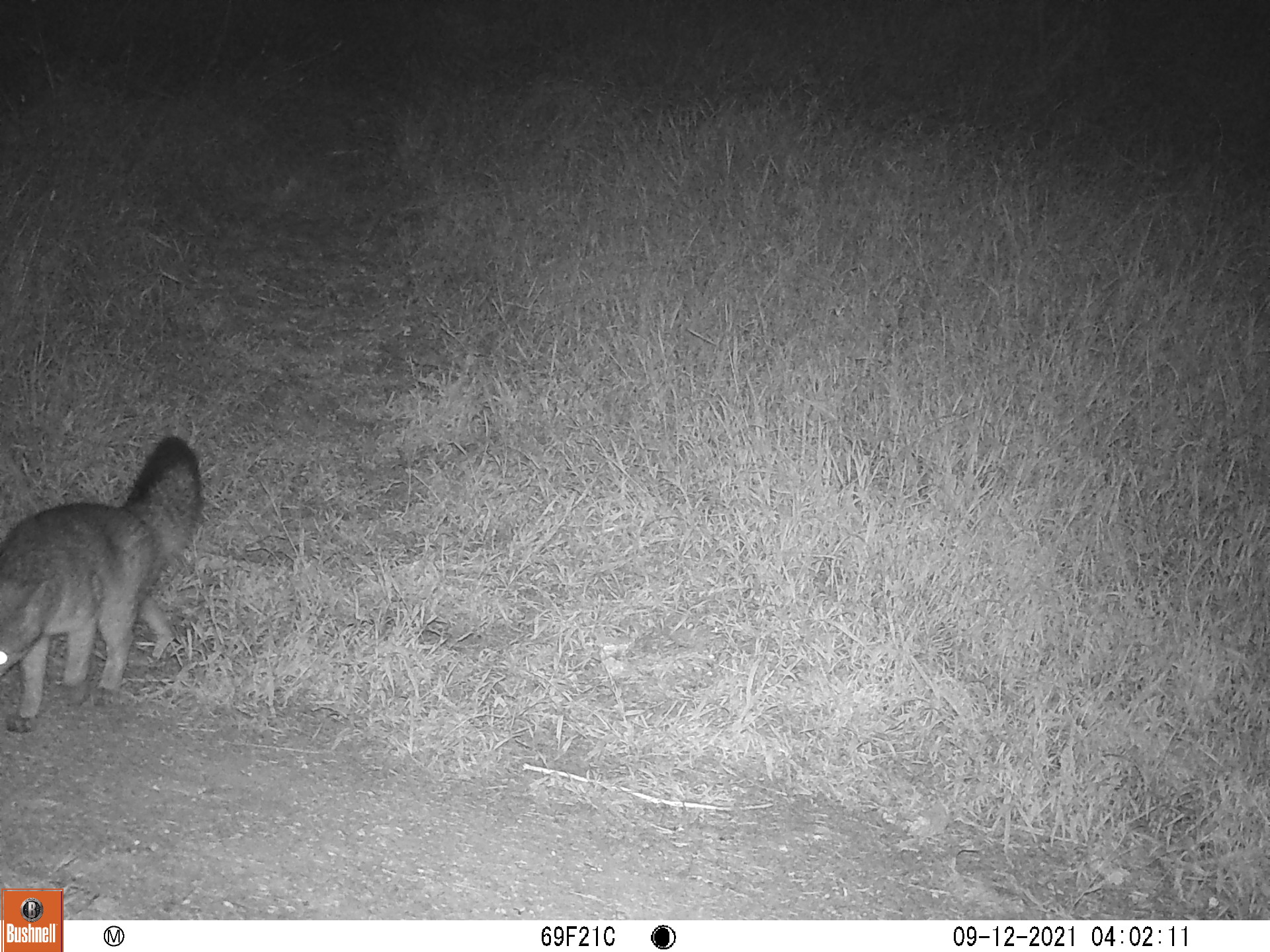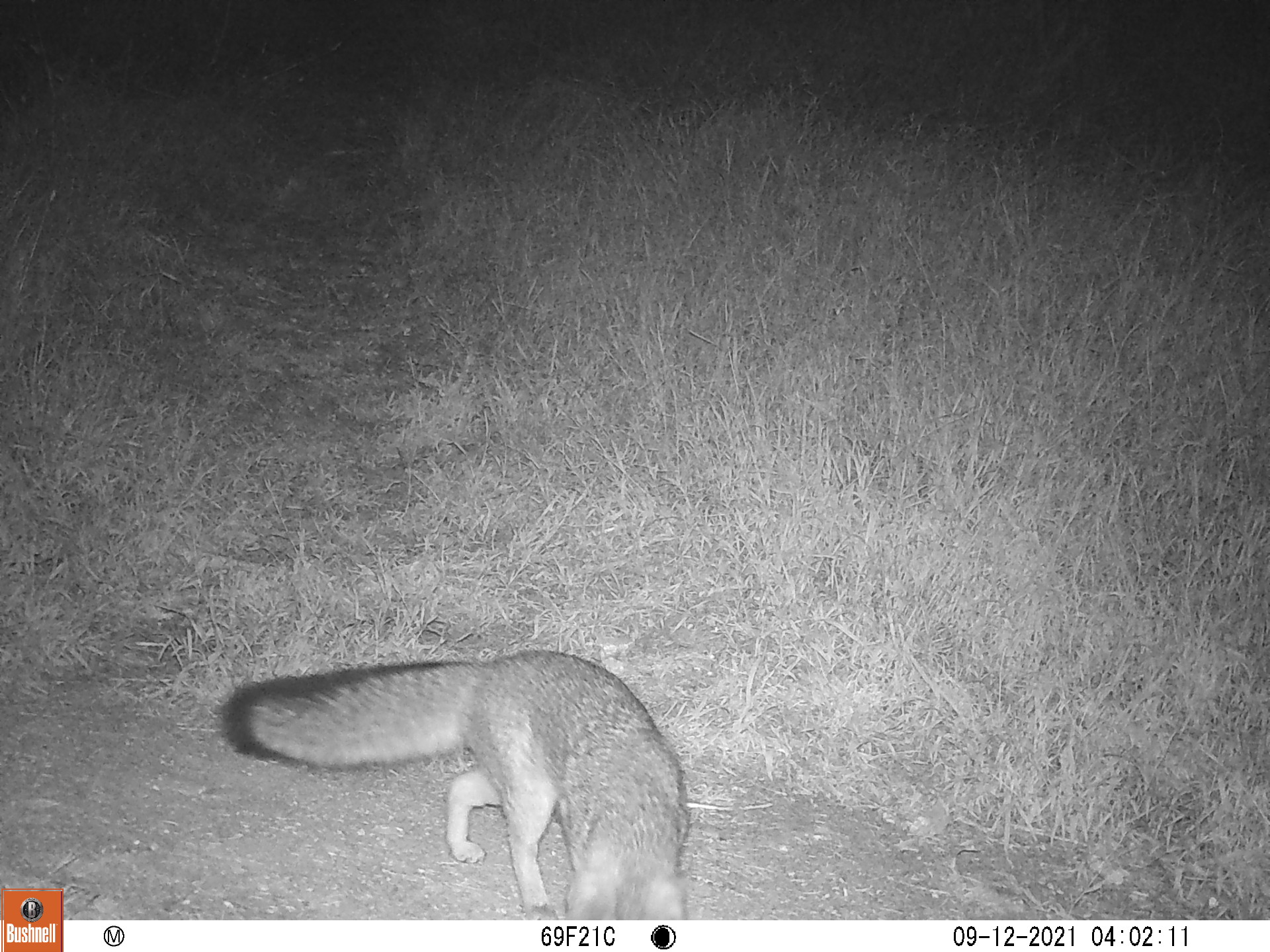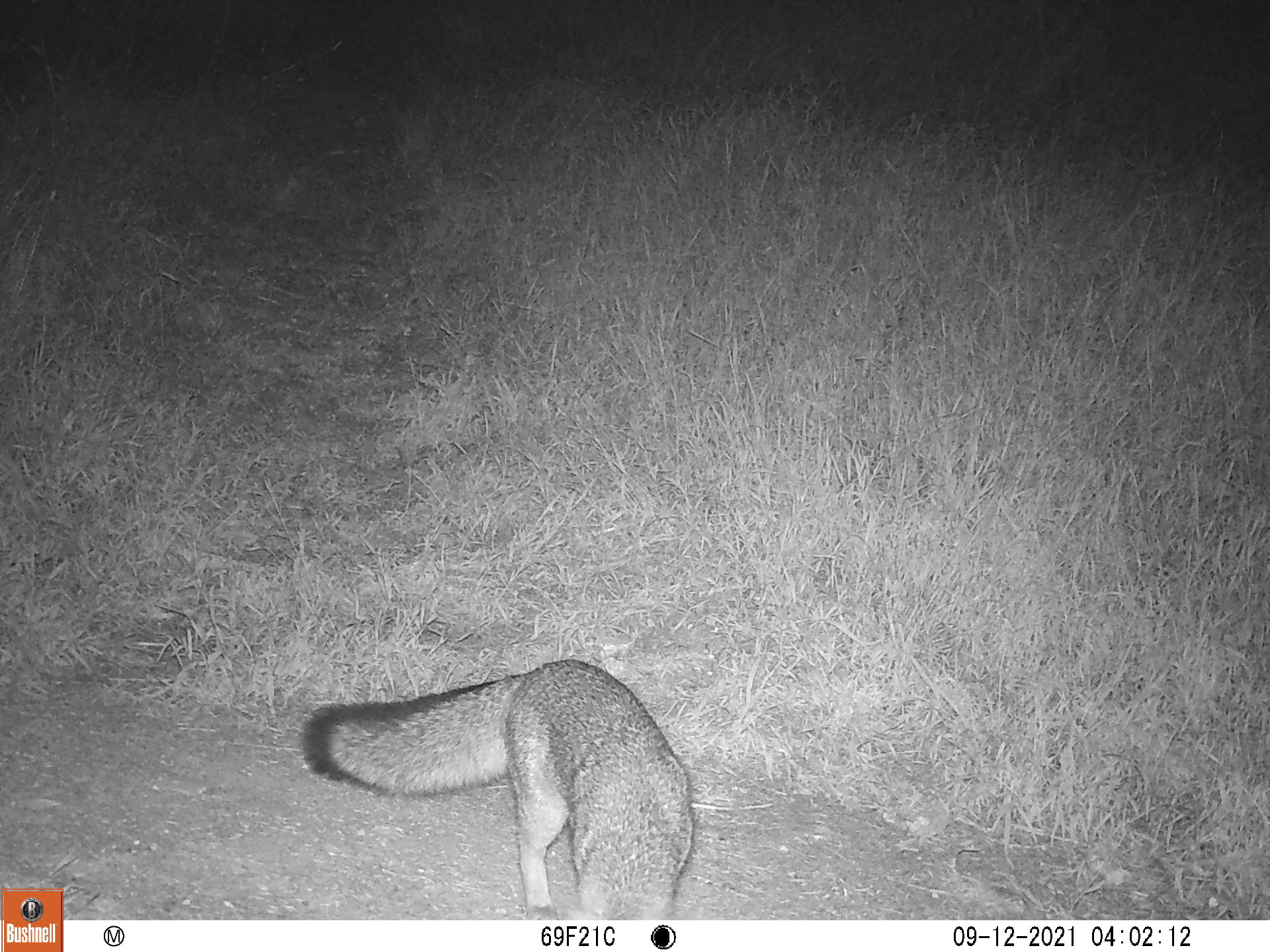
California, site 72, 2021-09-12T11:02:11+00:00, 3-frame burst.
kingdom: Animalia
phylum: Chordata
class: Mammalia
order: Carnivora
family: Canidae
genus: Urocyon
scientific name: Urocyon cinereoargenteus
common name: gray fox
Gray fox (Urocyon cinereoargenteus).